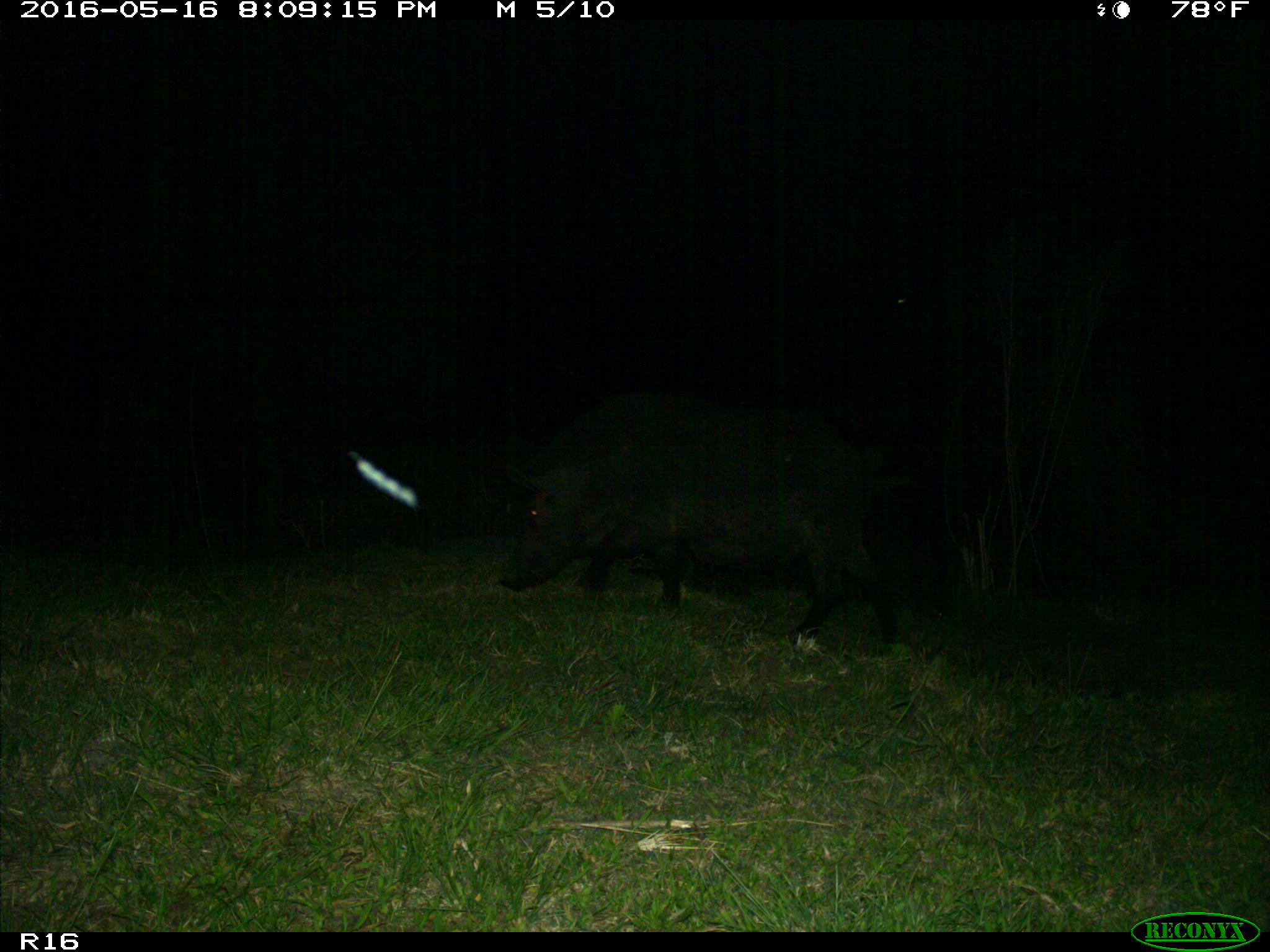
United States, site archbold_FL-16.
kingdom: Animalia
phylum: Chordata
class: Mammalia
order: Artiodactyla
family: Suidae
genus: Sus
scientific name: Sus scrofa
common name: wild boar